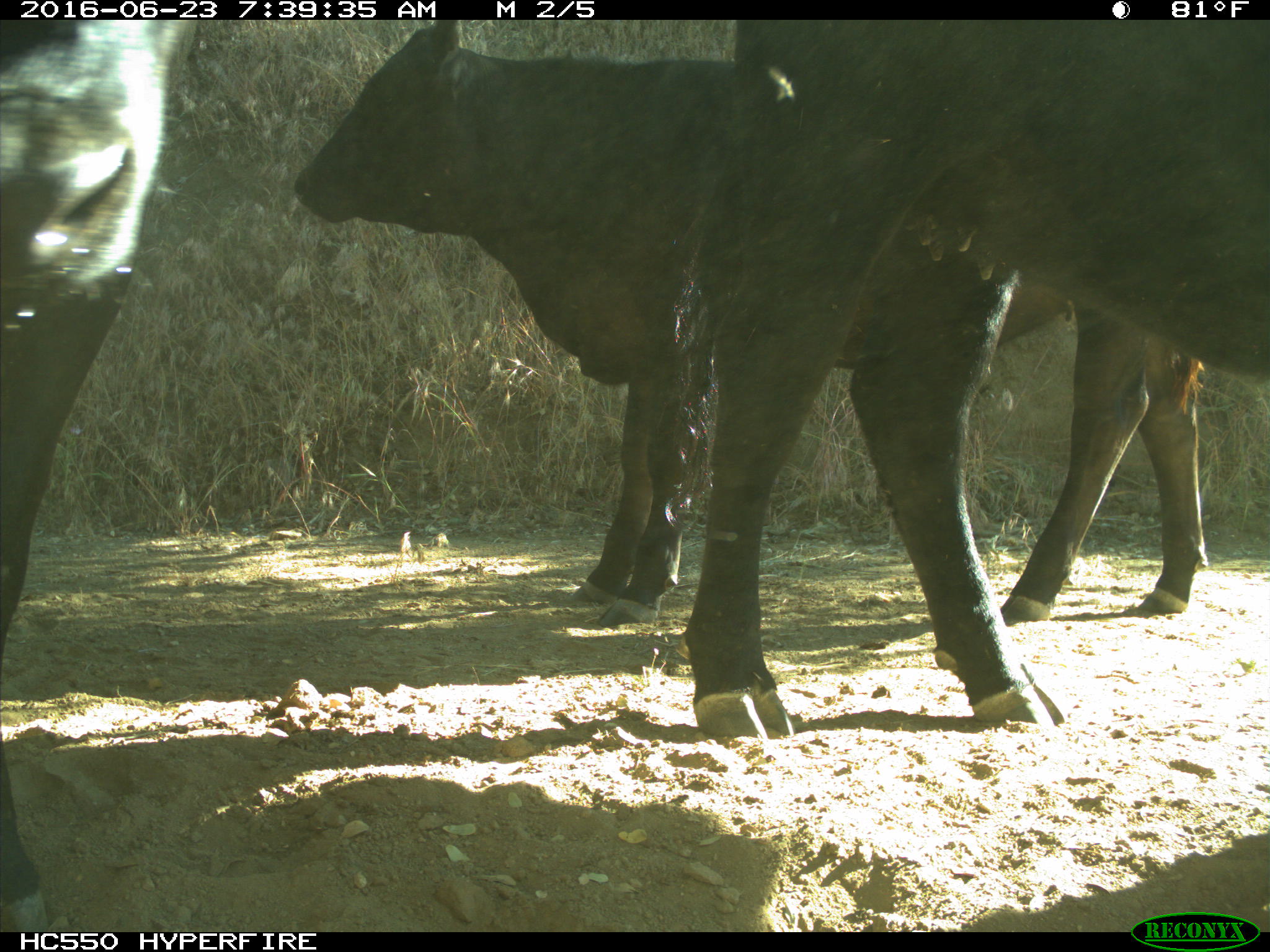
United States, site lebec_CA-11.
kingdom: Animalia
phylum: Chordata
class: Mammalia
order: Artiodactyla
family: Bovidae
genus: Bos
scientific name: Bos taurus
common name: domestic cow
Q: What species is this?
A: Bos taurus (domestic cow).